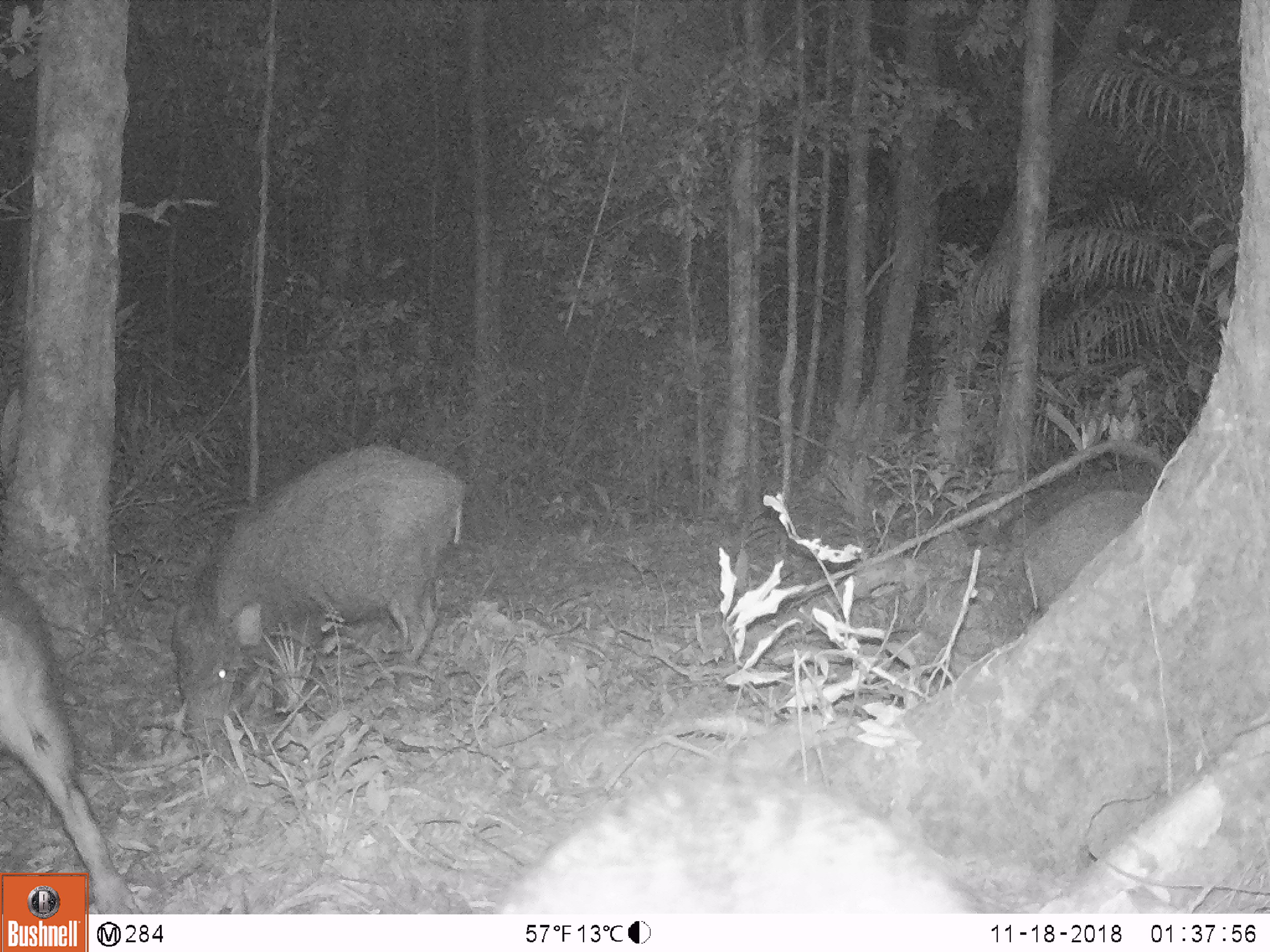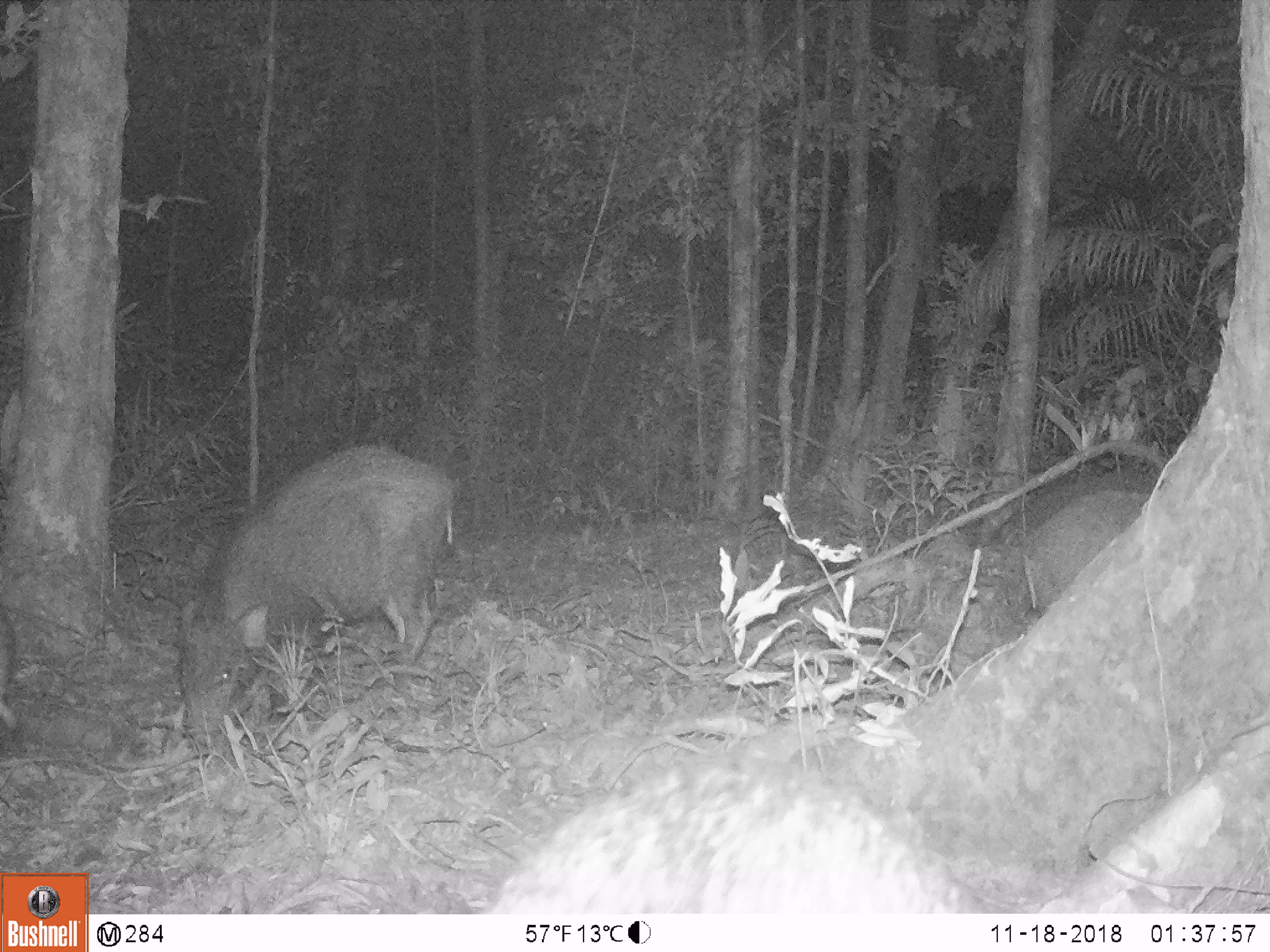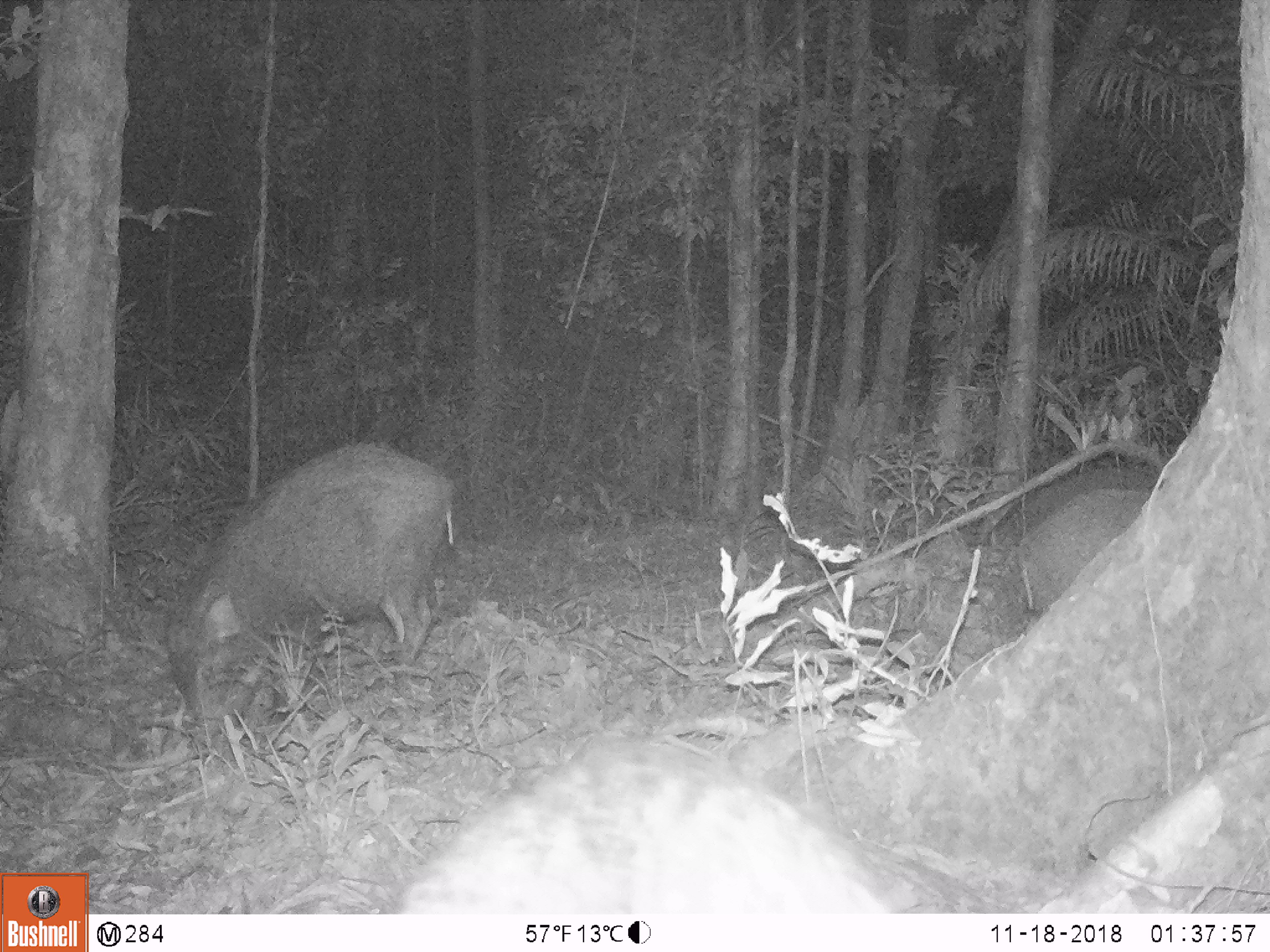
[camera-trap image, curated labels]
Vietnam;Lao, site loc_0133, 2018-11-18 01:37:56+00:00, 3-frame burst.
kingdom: Animalia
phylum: Chordata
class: Mammalia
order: Artiodactyla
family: Suidae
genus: Sus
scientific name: Sus scrofa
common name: eurasian wild pig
Eurasian wild pig (Sus scrofa). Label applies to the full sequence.